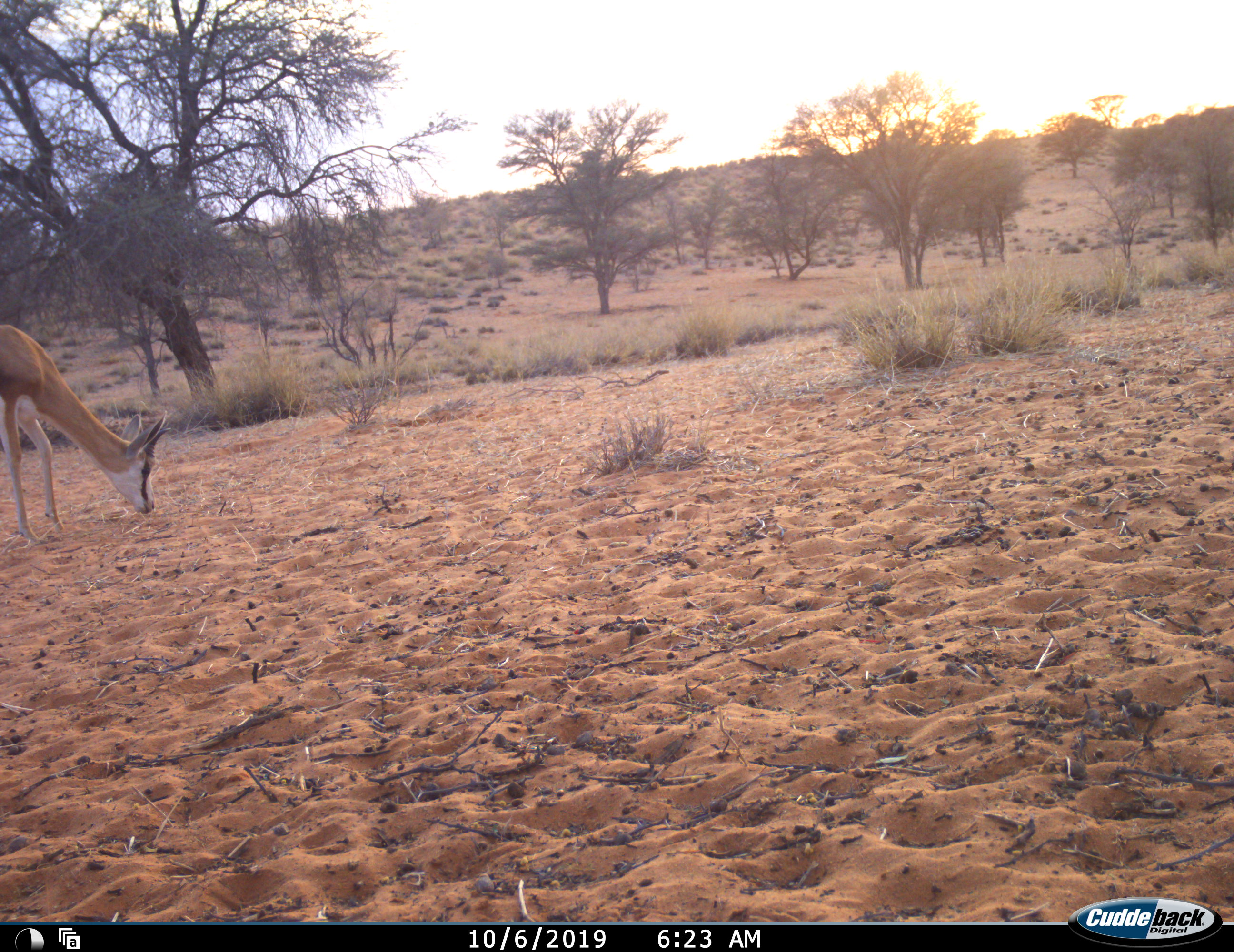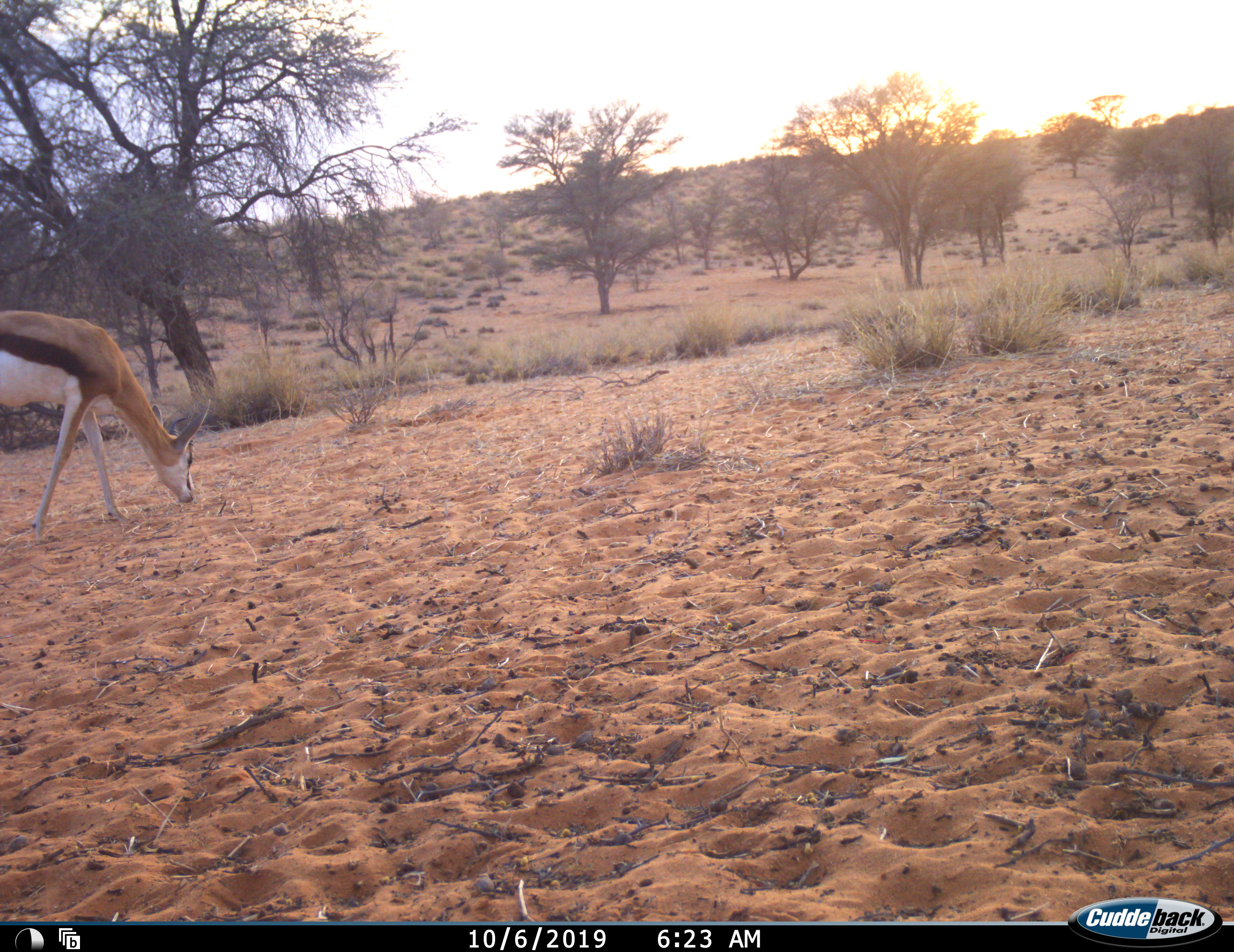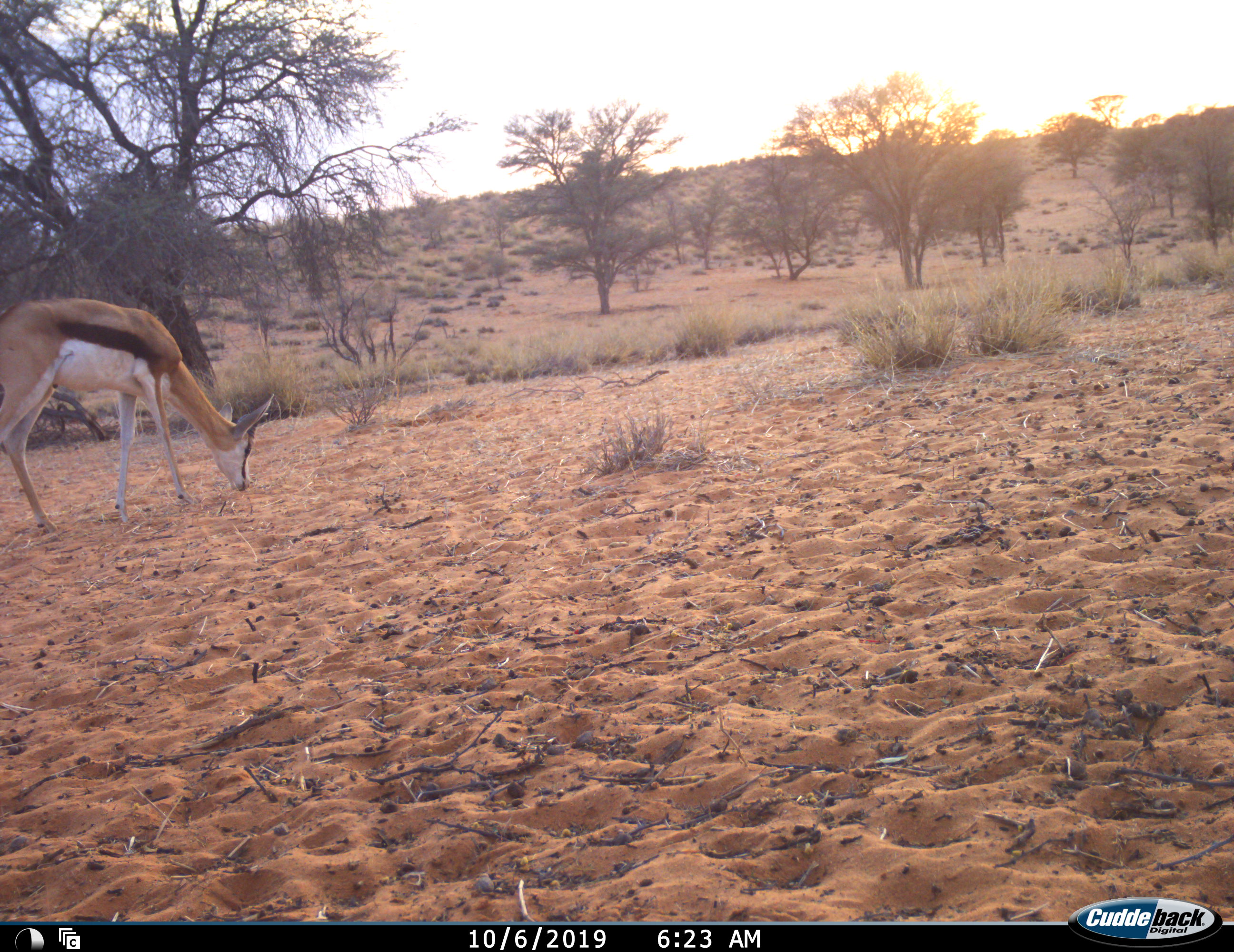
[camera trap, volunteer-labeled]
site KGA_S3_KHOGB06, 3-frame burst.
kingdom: Animalia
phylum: Chordata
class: Mammalia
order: Artiodactyla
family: Bovidae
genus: Antidorcas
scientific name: Antidorcas marsupialis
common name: springbok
Springbok (Antidorcas marsupialis), count 1. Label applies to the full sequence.